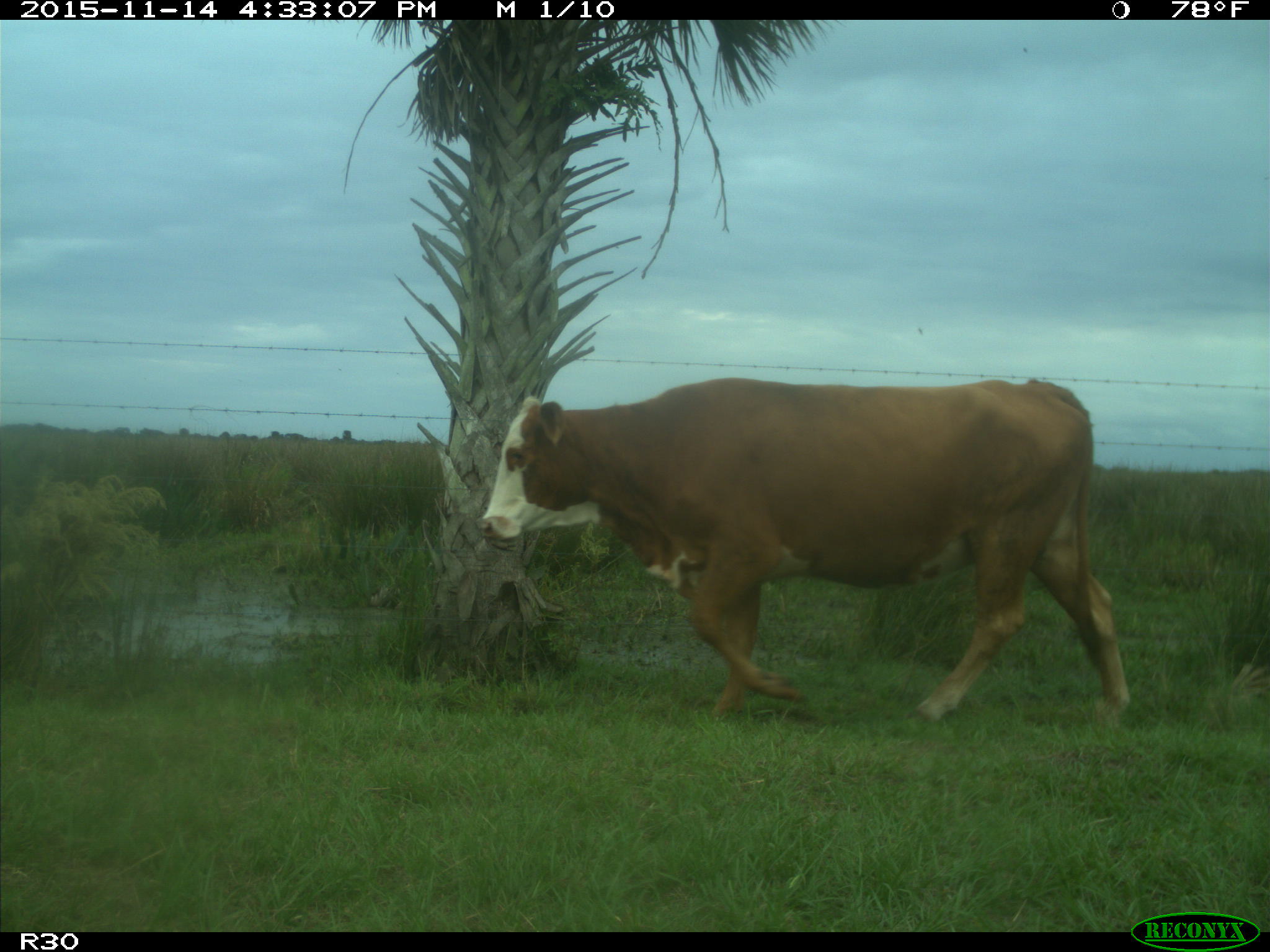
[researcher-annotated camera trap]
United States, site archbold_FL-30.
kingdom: Animalia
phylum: Chordata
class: Mammalia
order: Artiodactyla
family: Bovidae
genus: Bos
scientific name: Bos taurus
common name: domestic cow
Bos taurus (domestic cow).